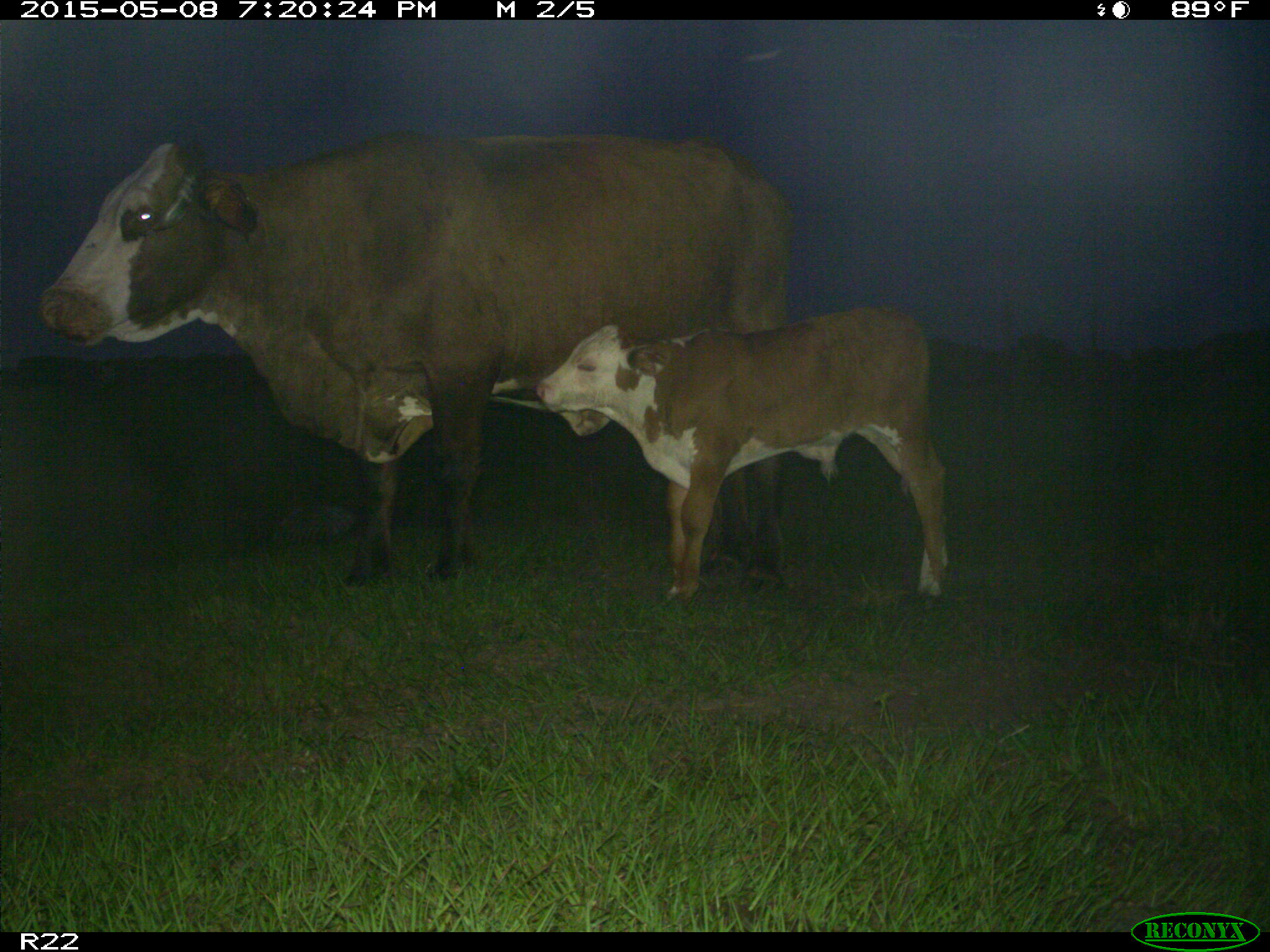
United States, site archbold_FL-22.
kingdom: Animalia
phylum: Chordata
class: Mammalia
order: Artiodactyla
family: Bovidae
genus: Bos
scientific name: Bos taurus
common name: domestic cow